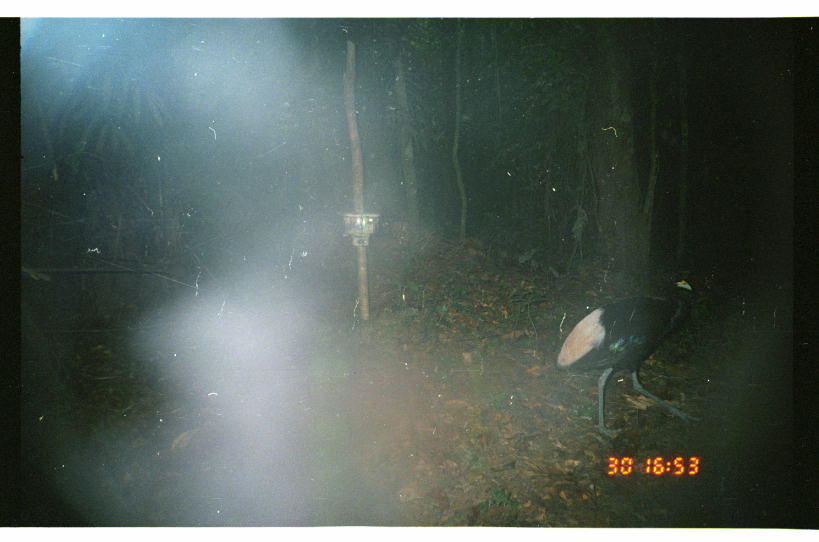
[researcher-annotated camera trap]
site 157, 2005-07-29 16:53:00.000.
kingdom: Animalia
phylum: Chordata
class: Aves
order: Gruiformes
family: Psophiidae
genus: Psophia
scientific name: Psophia leucoptera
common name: pale-winged trumpeter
Psophia leucoptera (pale-winged trumpeter).